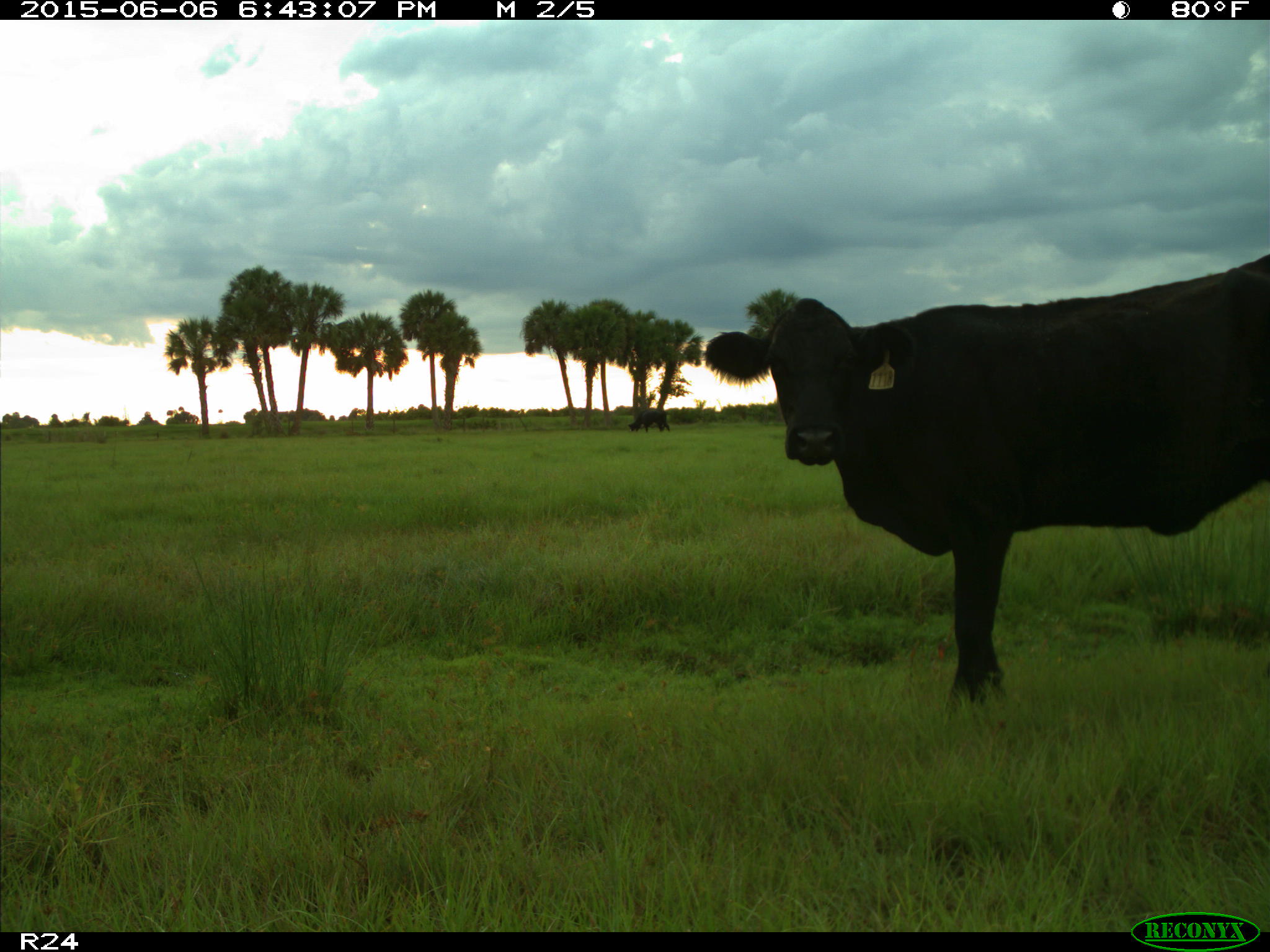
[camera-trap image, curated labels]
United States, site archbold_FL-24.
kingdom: Animalia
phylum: Chordata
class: Mammalia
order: Artiodactyla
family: Bovidae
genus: Bos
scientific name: Bos taurus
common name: domestic cow